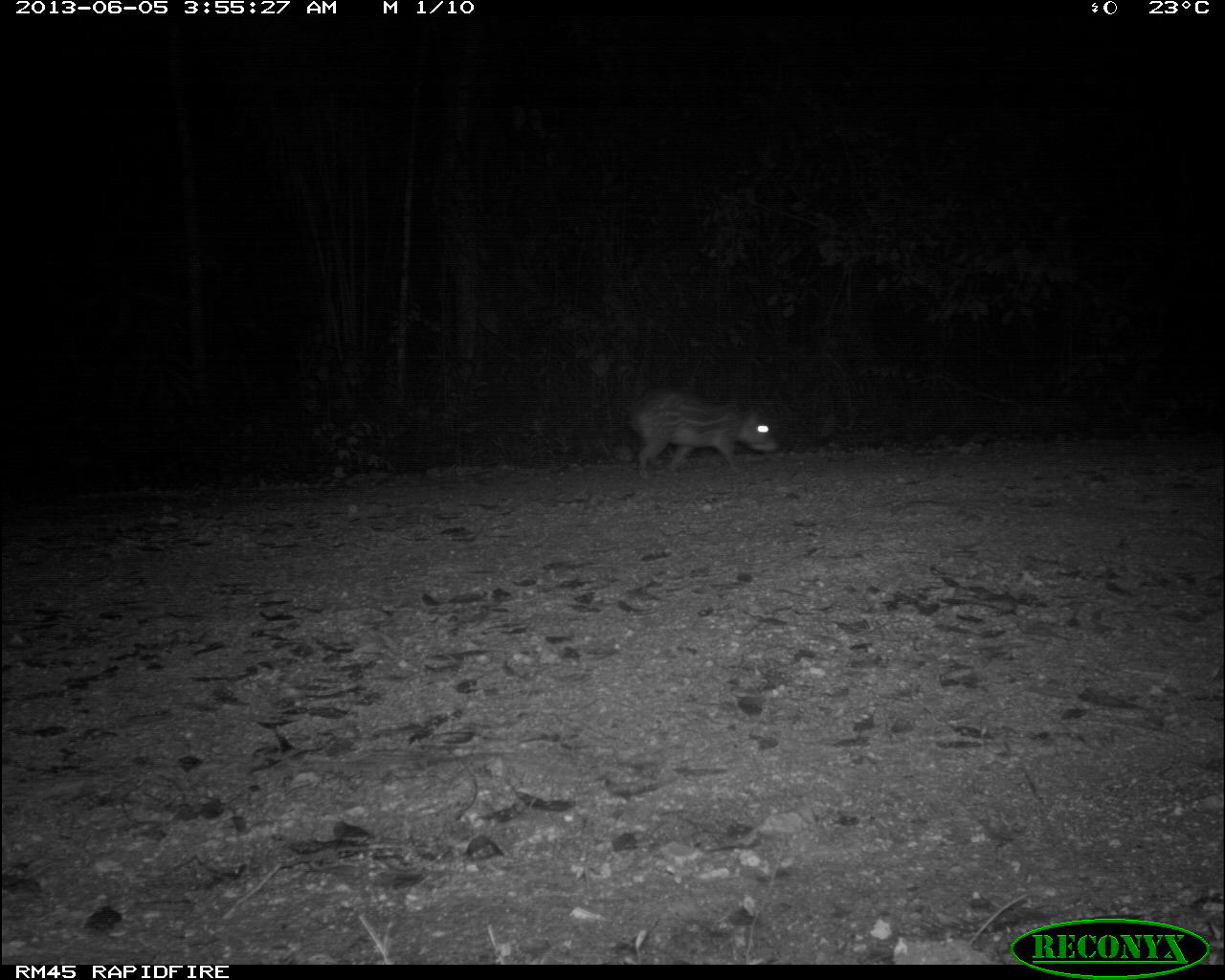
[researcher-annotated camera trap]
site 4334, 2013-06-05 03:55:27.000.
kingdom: Animalia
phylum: Chordata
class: Mammalia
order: Rodentia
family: Cuniculidae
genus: Cuniculus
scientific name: Cuniculus paca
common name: lowland paca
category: agouti paca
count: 1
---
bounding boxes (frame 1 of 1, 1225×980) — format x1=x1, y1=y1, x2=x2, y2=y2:
agouti paca: x1=628, y1=388, x2=779, y2=479